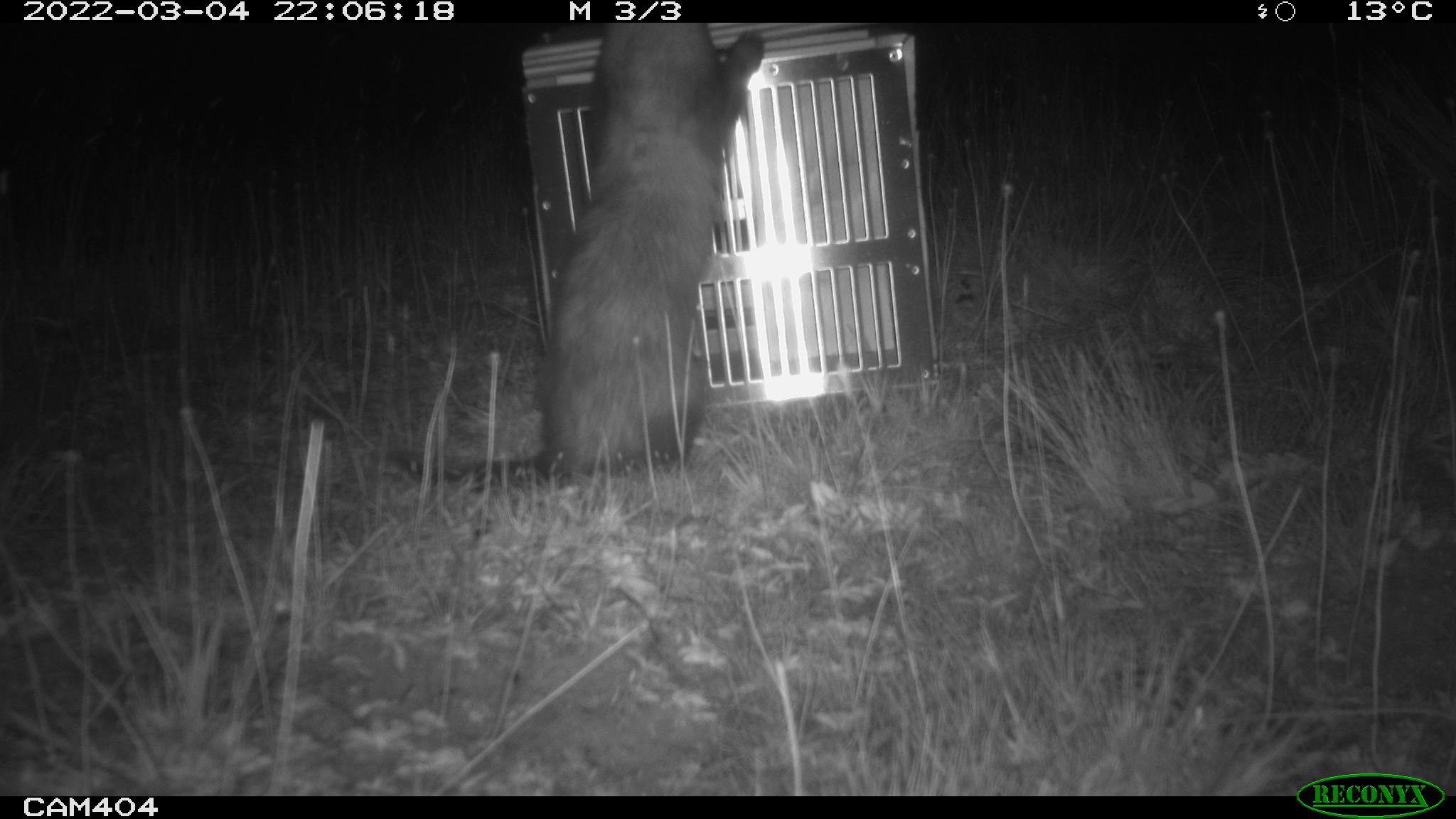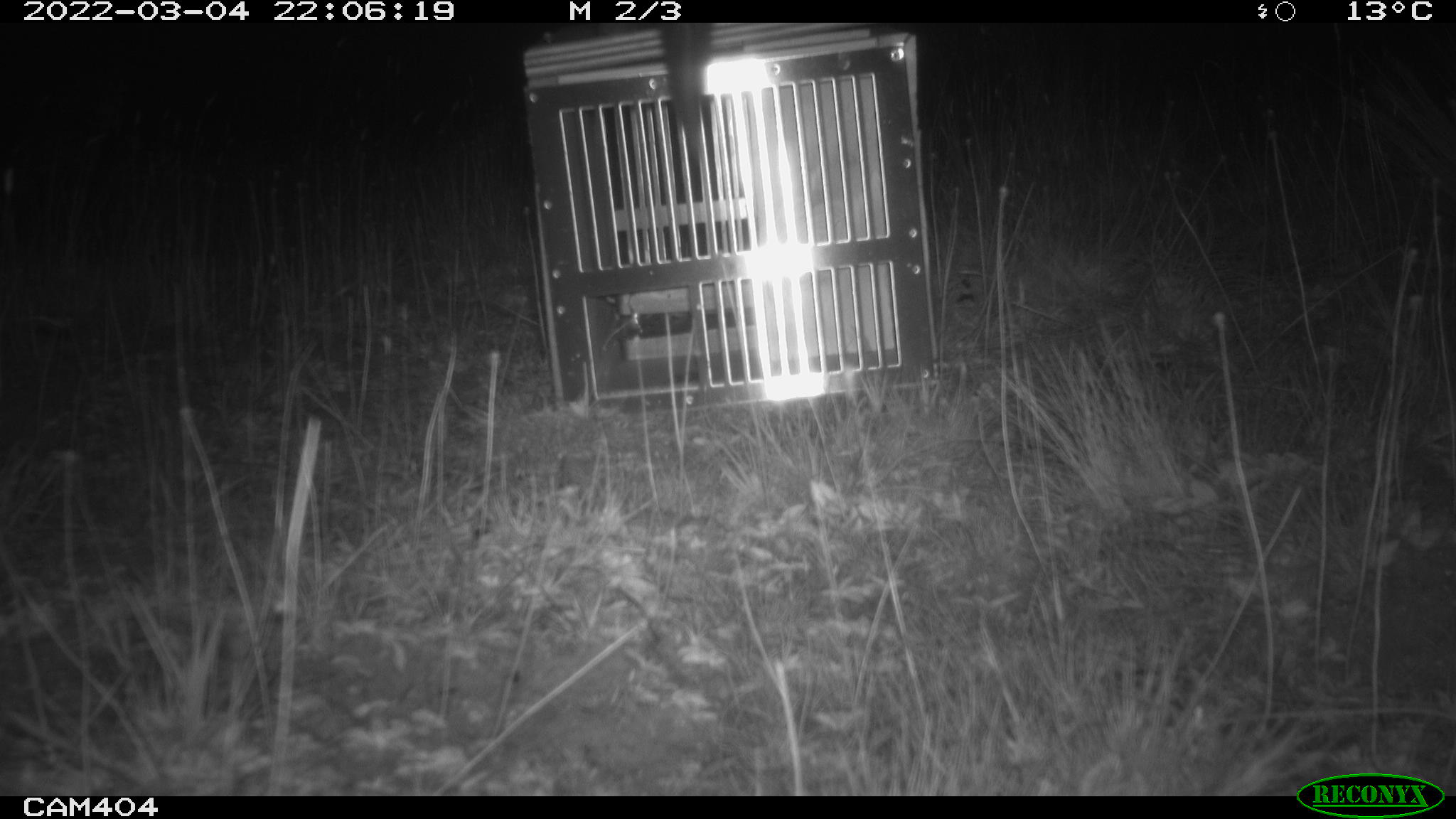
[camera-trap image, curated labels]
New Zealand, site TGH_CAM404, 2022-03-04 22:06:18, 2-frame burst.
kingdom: Animalia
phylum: Chordata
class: Mammalia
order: Carnivora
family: Mustelidae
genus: Mustela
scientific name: Mustela furo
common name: ferret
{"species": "ferret (Mustela furo)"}